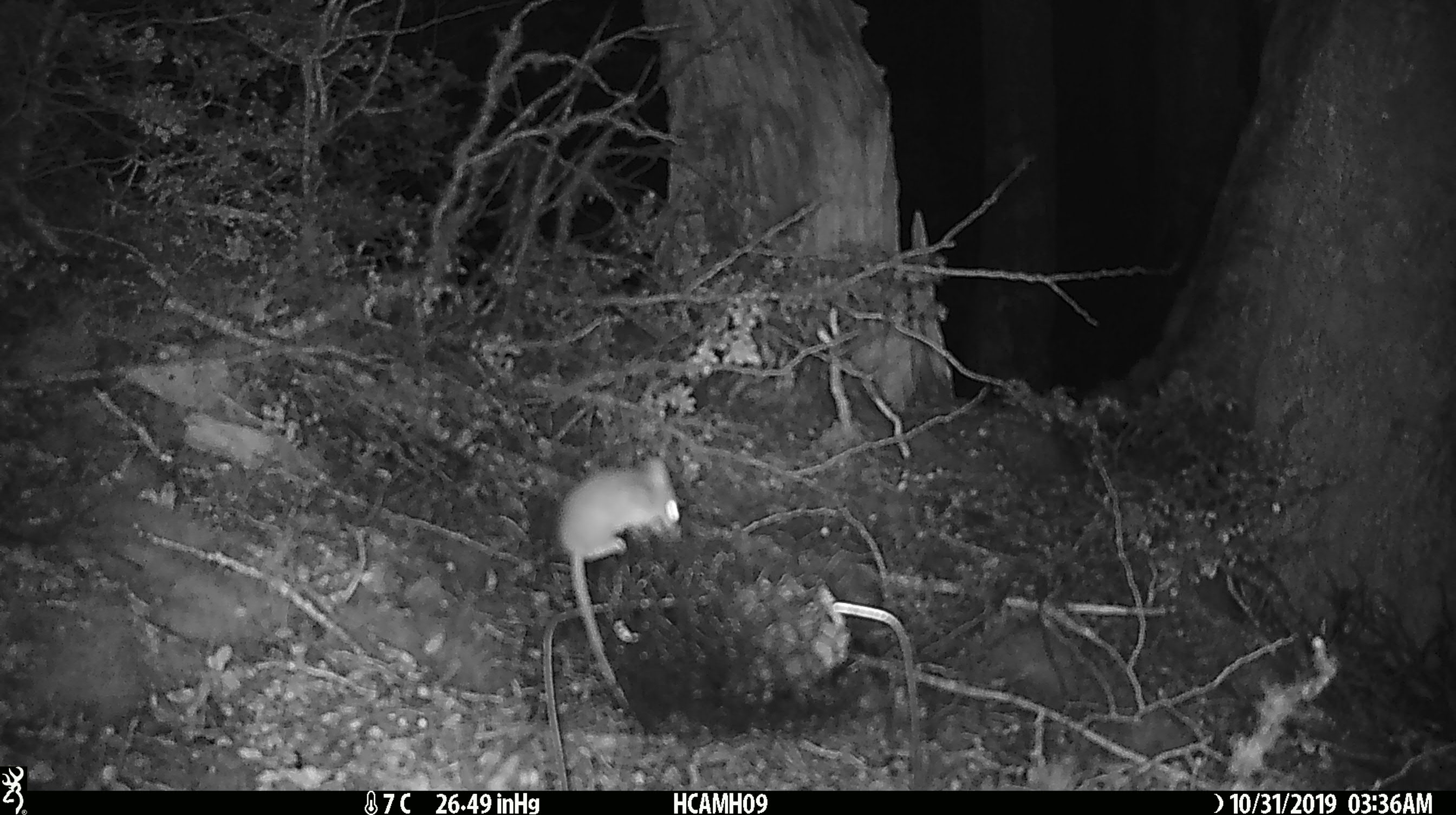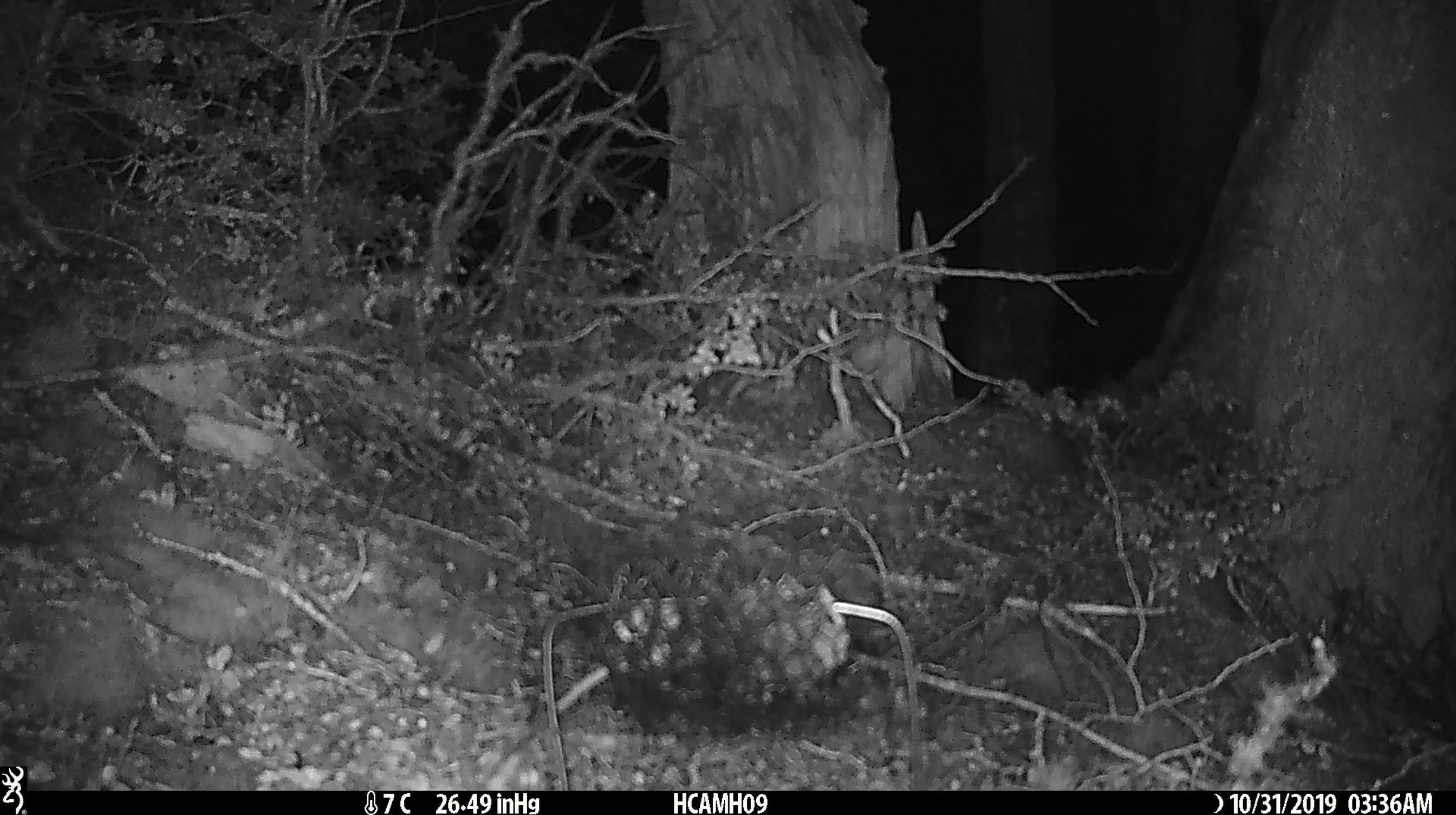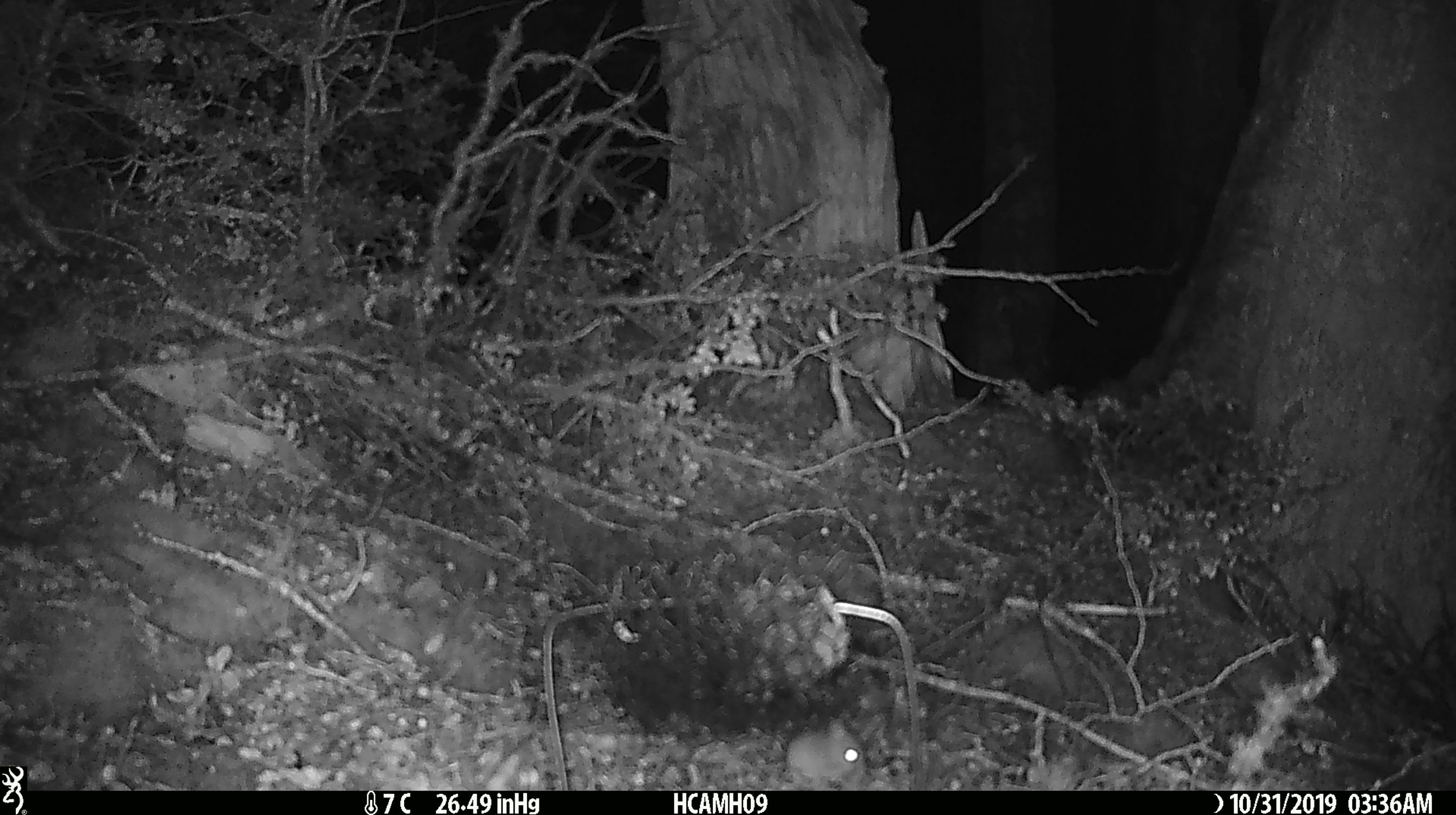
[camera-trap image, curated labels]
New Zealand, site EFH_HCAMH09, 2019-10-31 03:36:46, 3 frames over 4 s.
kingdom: Animalia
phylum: Chordata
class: Mammalia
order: Rodentia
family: Muridae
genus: Mus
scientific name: Mus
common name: mouse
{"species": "mouse (Mus)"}